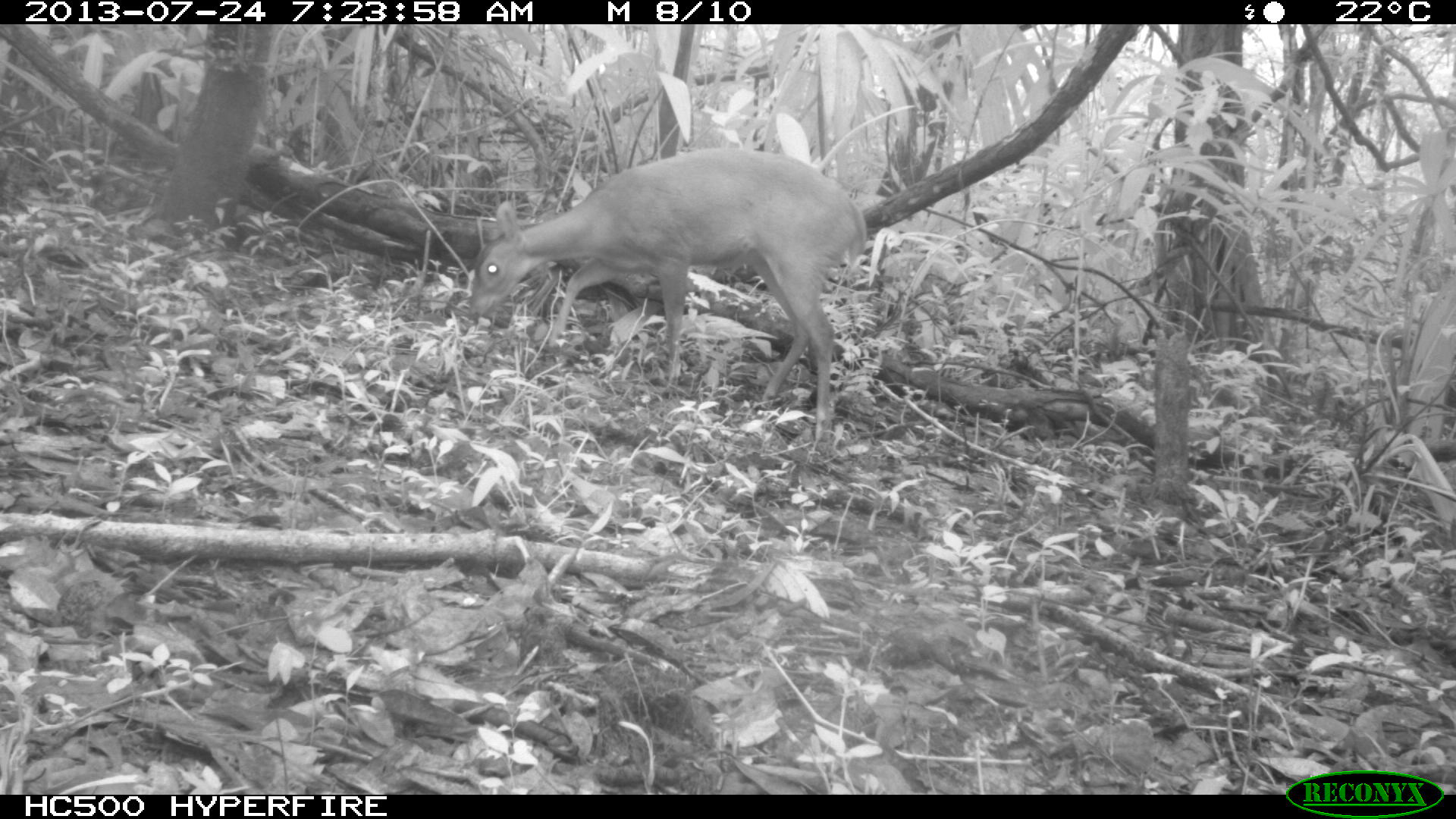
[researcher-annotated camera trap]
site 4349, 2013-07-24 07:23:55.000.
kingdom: Animalia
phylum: Chordata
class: Mammalia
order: Artiodactyla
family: Cervidae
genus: Mazama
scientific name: Mazama temama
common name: central american red brocket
Mazama temama (central american red brocket), count 1, sex female.